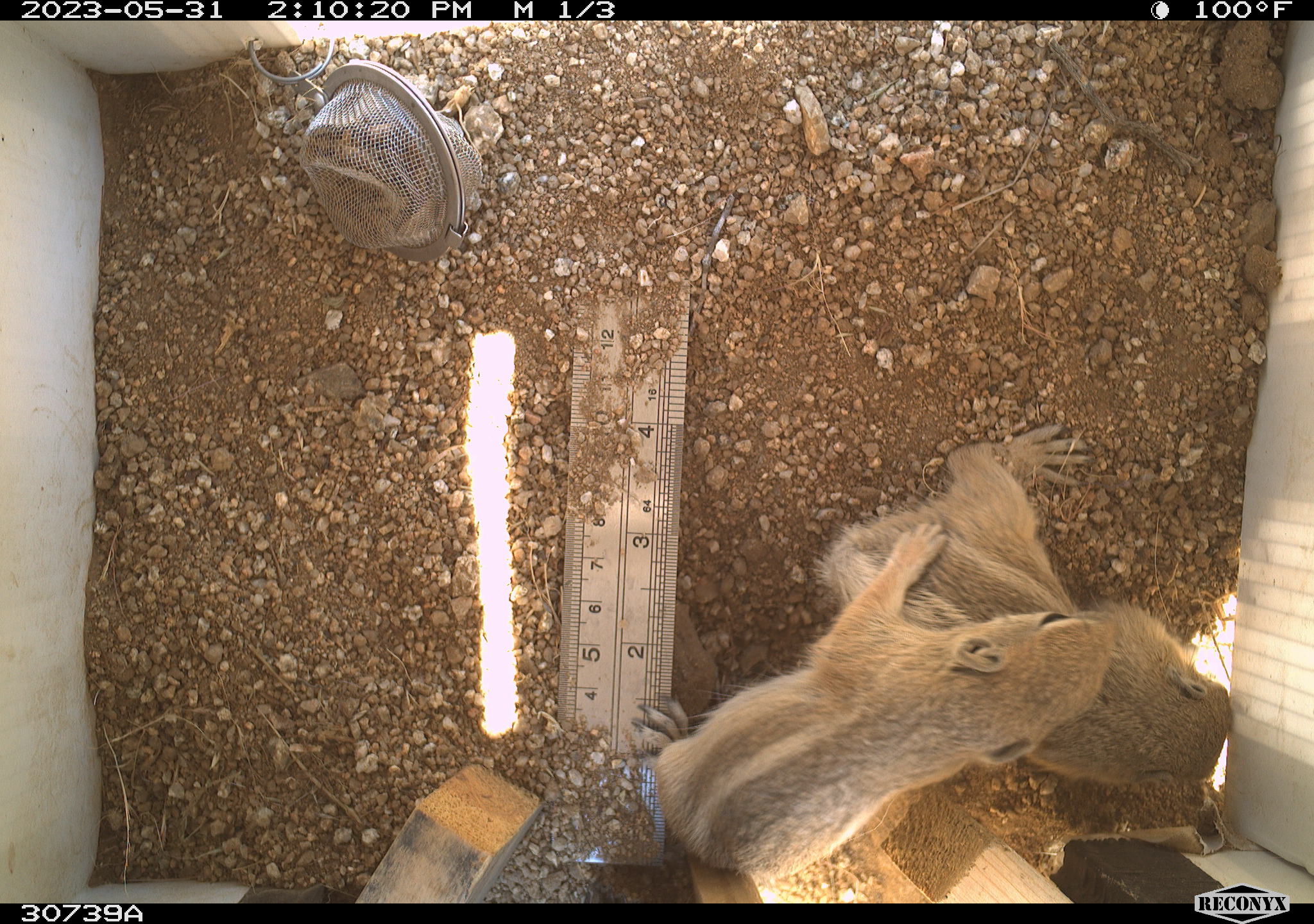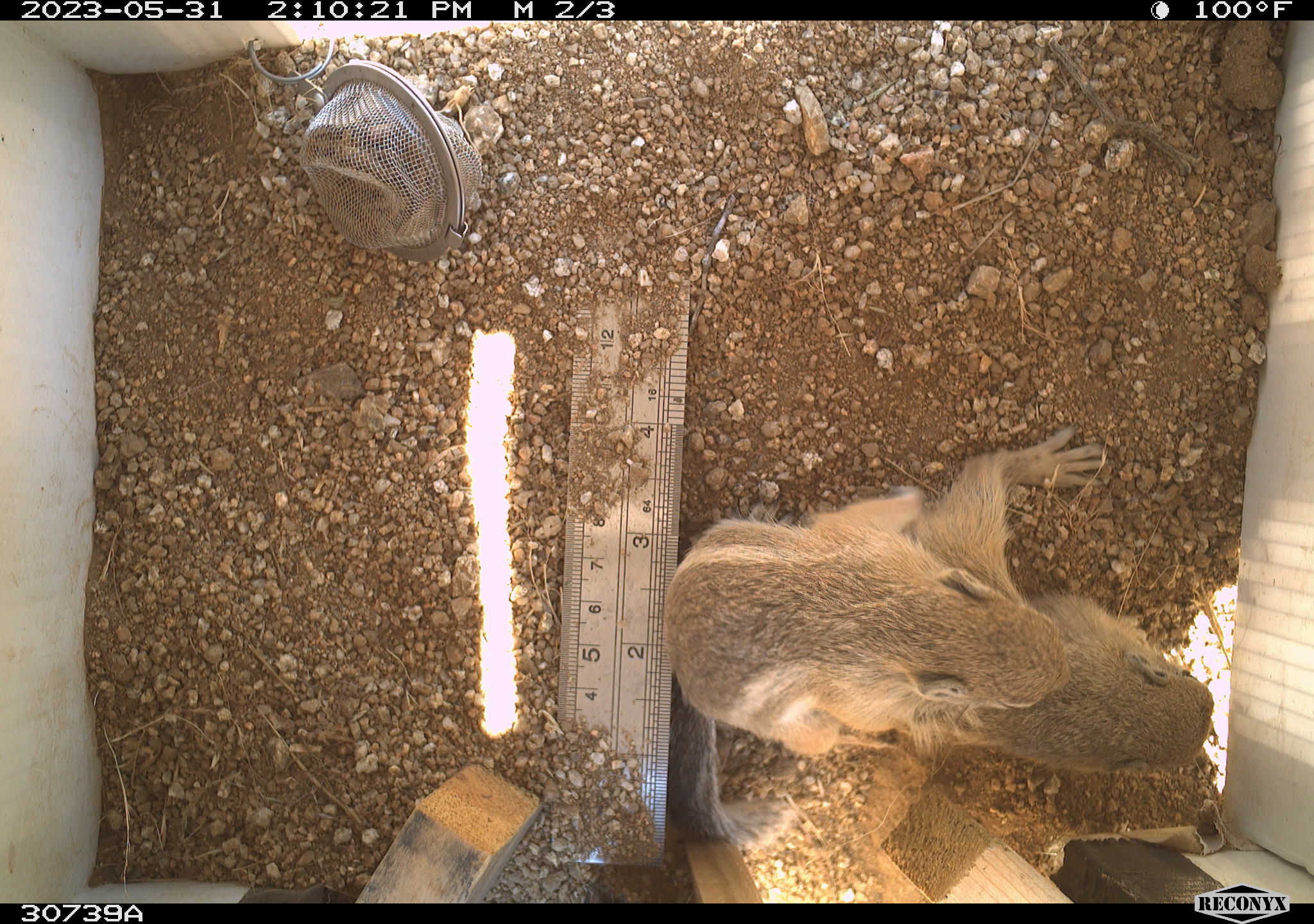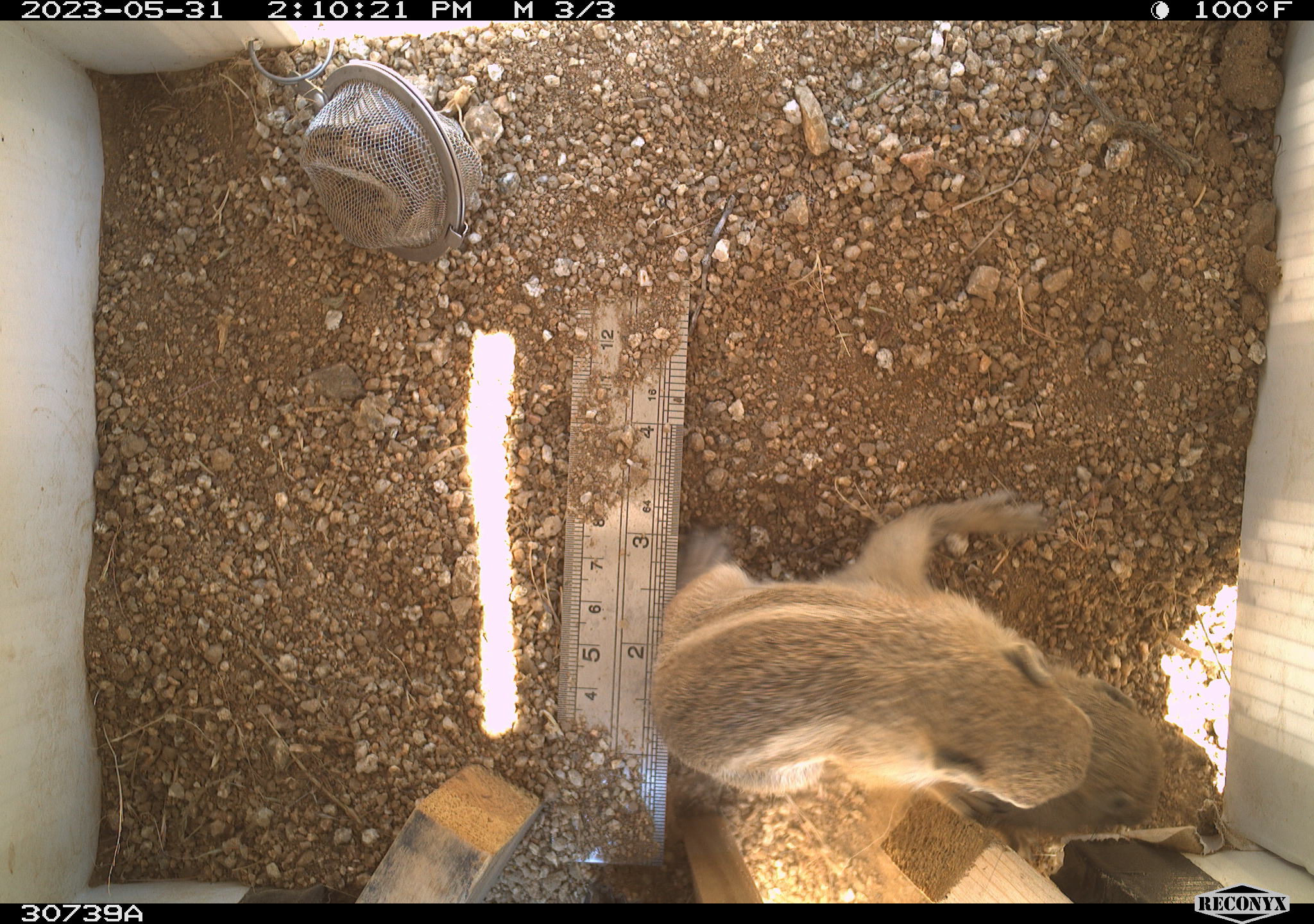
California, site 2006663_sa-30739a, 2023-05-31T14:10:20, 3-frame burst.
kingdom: Animalia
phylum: Chordata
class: Mammalia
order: Rodentia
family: Sciuridae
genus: Ammospermophilus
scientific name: Ammospermophilus leucurus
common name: white-tailed antelope squirrel